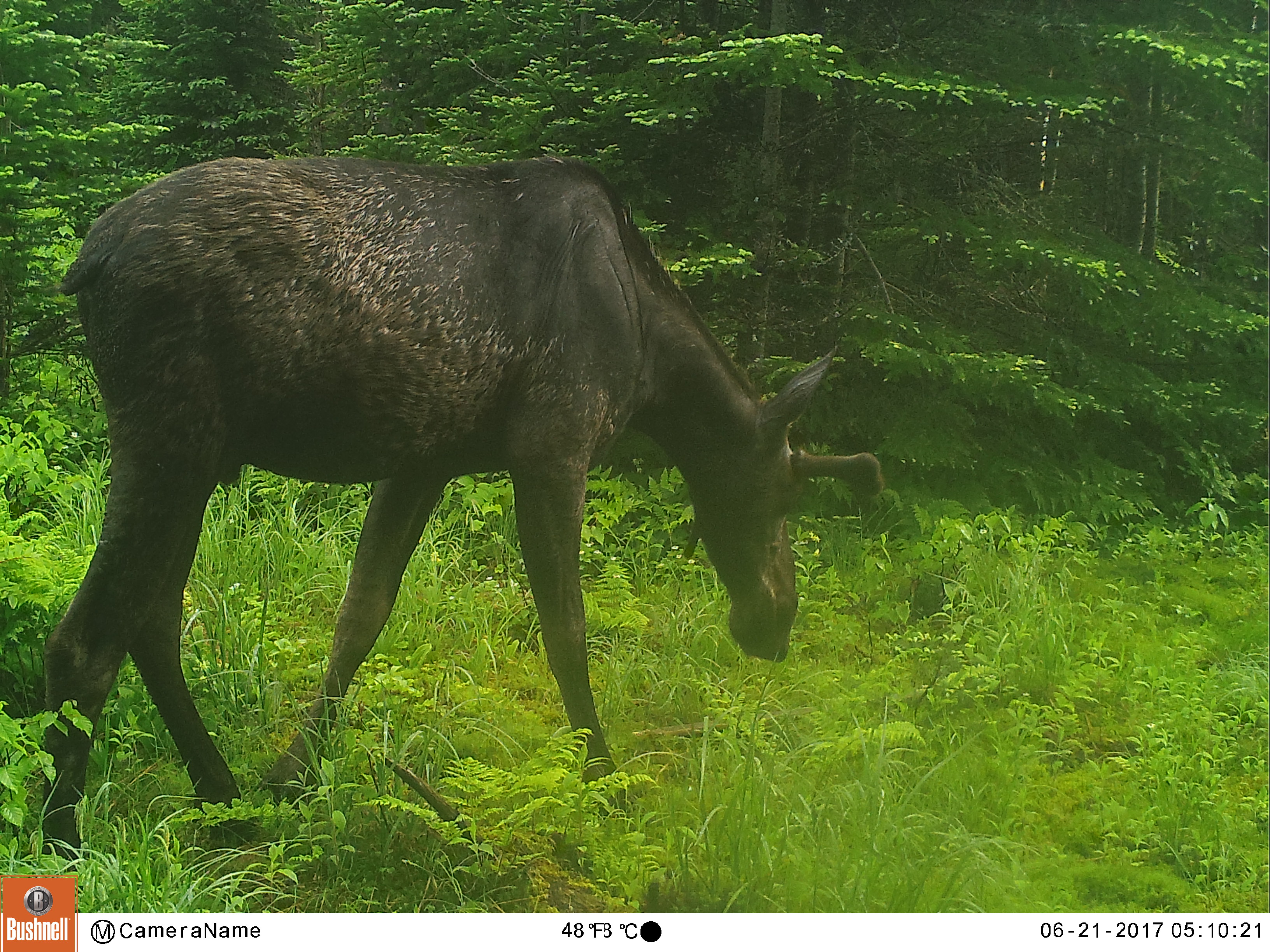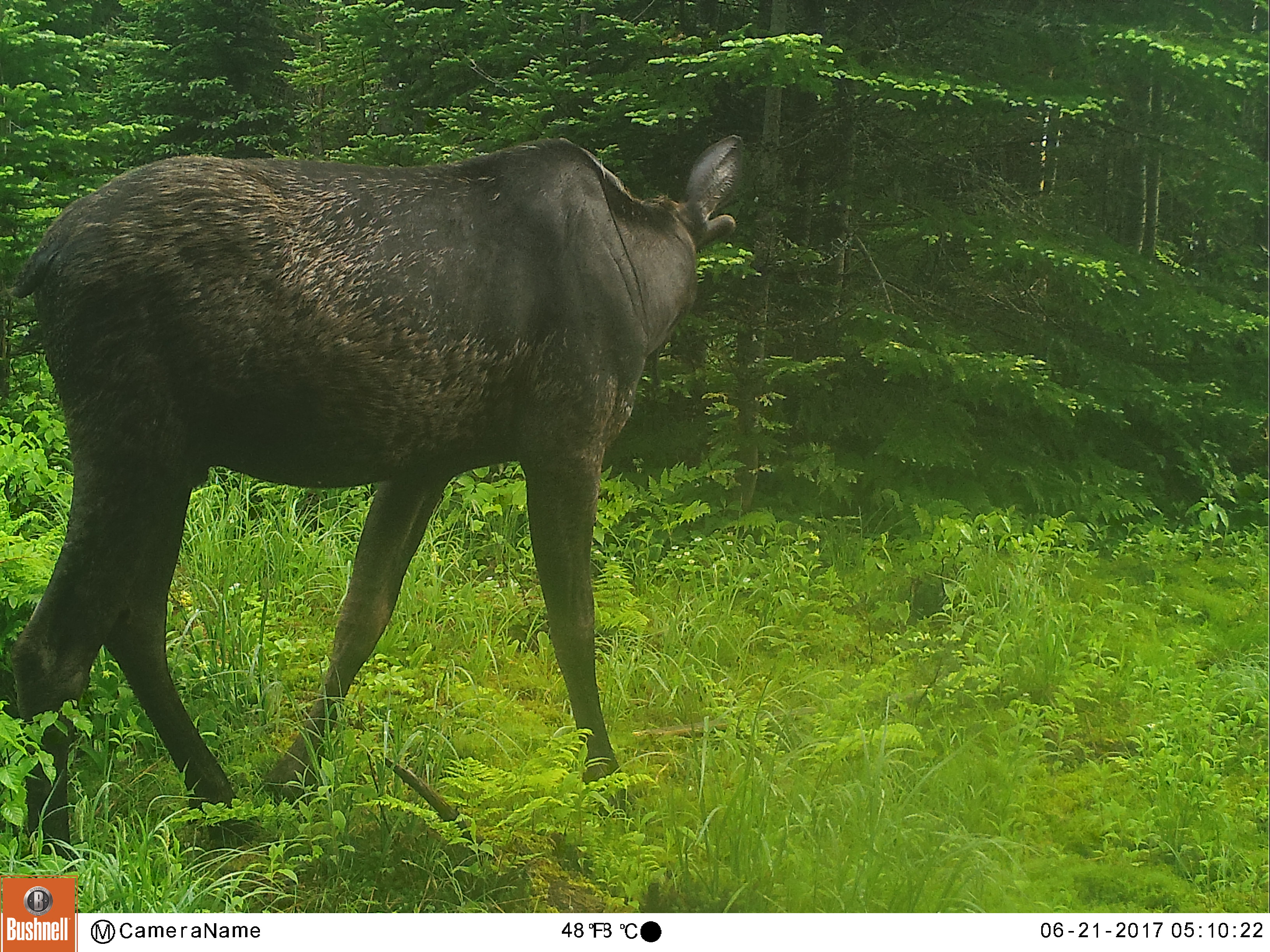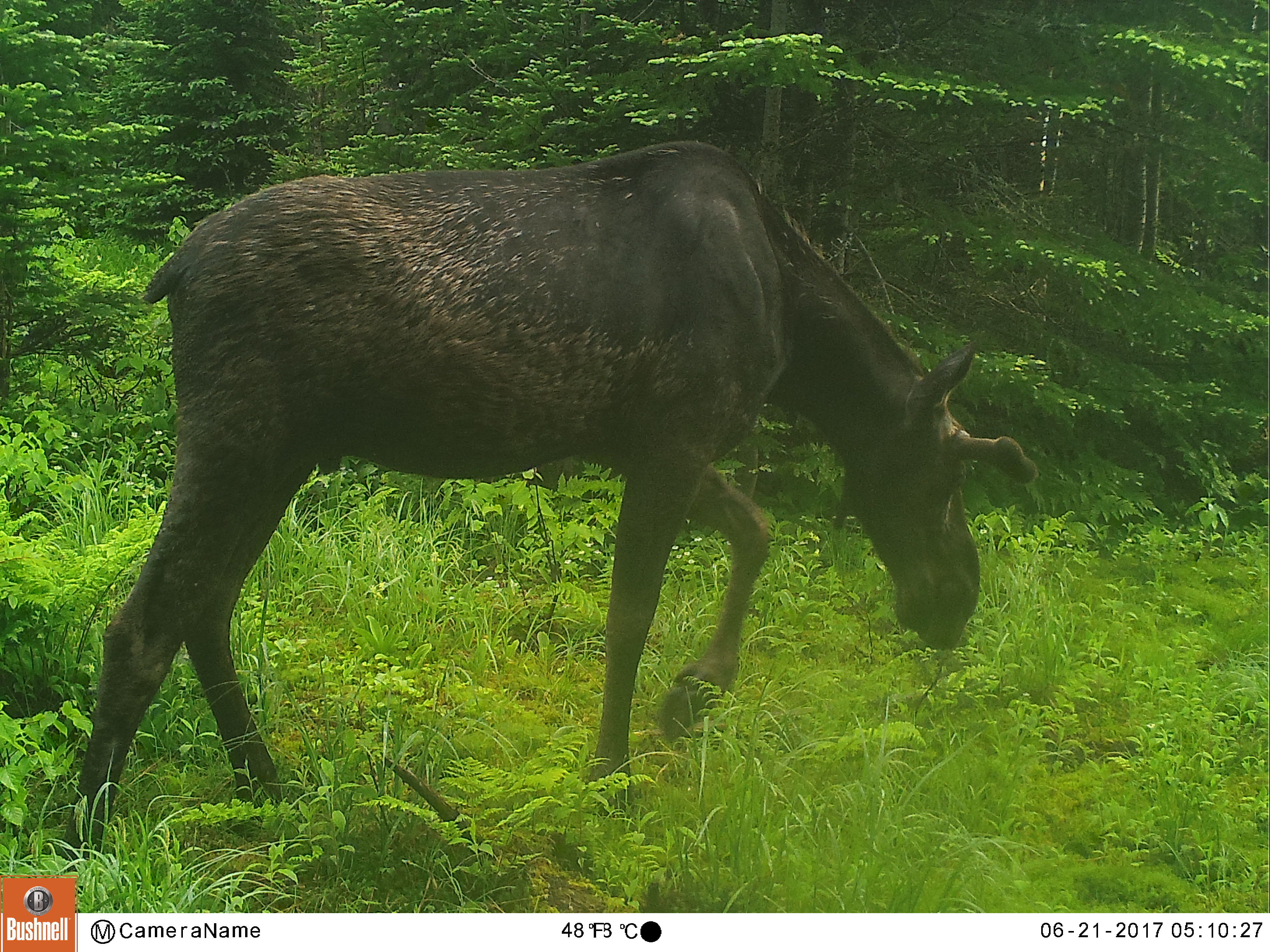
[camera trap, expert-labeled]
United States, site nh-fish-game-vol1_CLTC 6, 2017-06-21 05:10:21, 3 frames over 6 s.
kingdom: Animalia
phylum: Chordata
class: Mammalia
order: Artiodactyla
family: Cervidae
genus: Alces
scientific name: Alces alces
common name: moose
Moose (Alces alces).